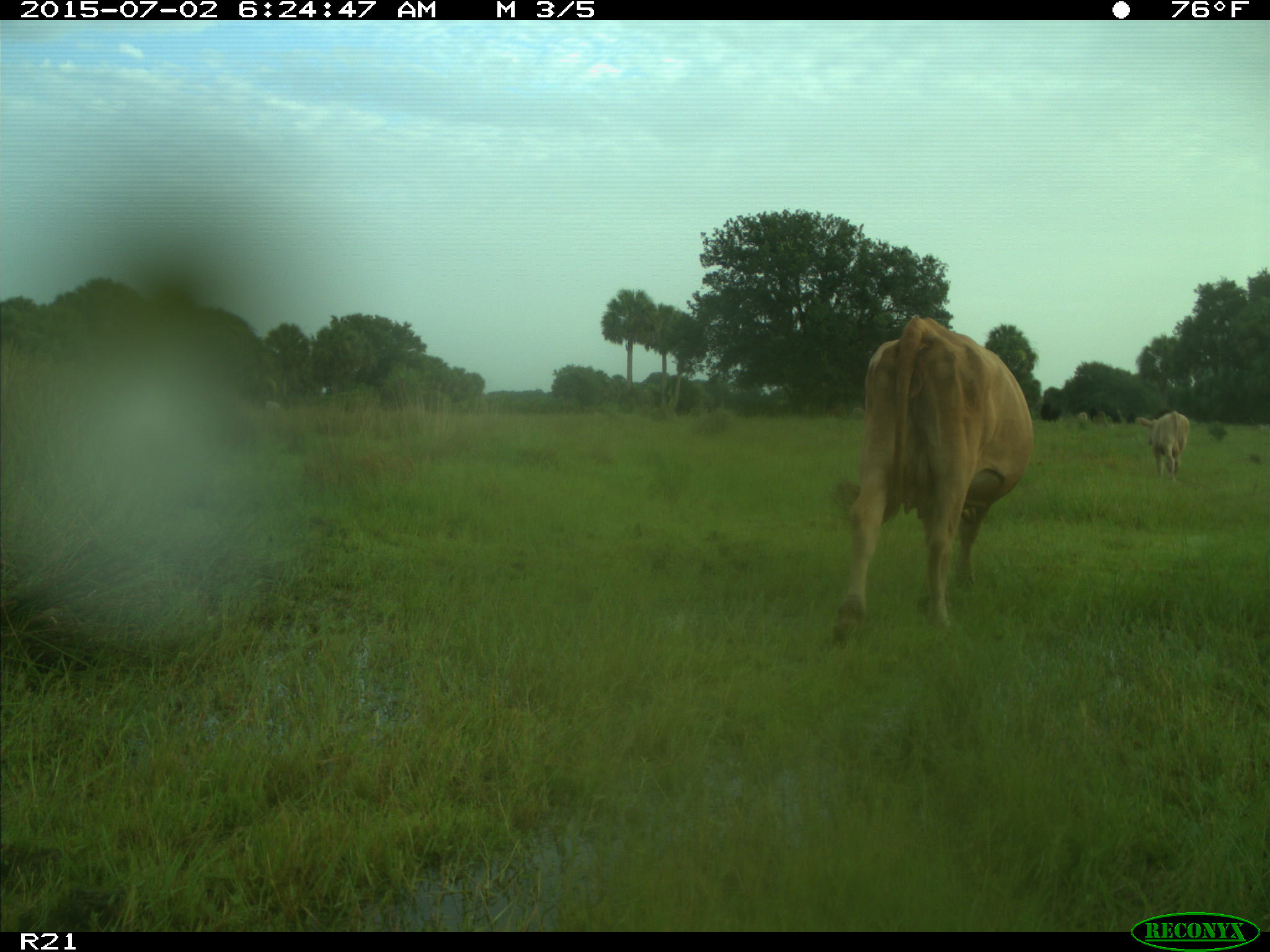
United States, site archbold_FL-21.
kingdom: Animalia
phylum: Chordata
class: Mammalia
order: Artiodactyla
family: Bovidae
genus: Bos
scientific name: Bos taurus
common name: domestic cow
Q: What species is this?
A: Bos taurus (domestic cow).